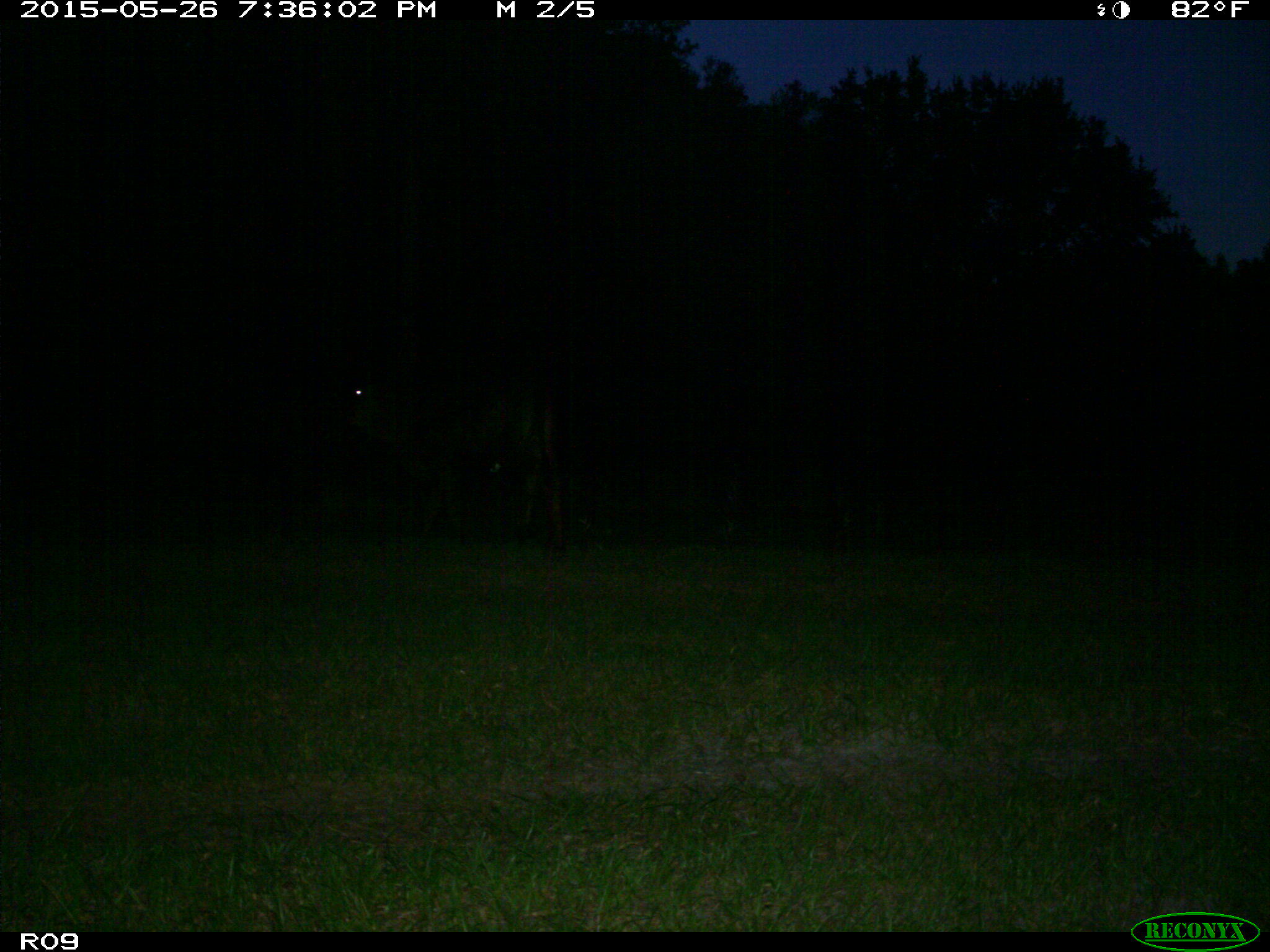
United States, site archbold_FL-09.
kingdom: Animalia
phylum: Chordata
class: Mammalia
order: Artiodactyla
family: Bovidae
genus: Bos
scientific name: Bos taurus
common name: domestic cow